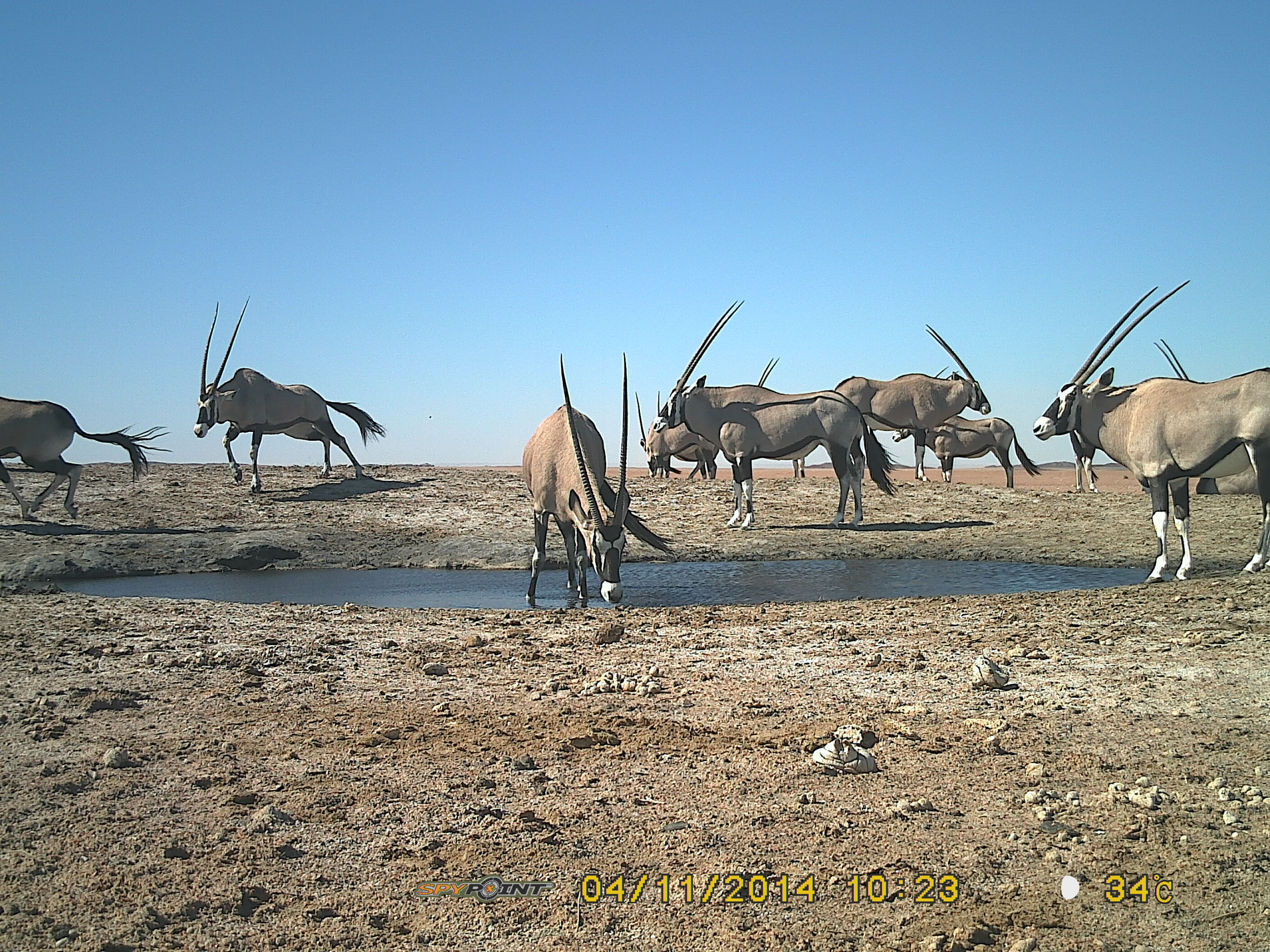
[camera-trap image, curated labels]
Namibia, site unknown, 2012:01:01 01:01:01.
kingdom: Animalia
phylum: Chordata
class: Mammalia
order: Artiodactyla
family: Bovidae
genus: Oryx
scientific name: Oryx gazella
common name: gemsbok